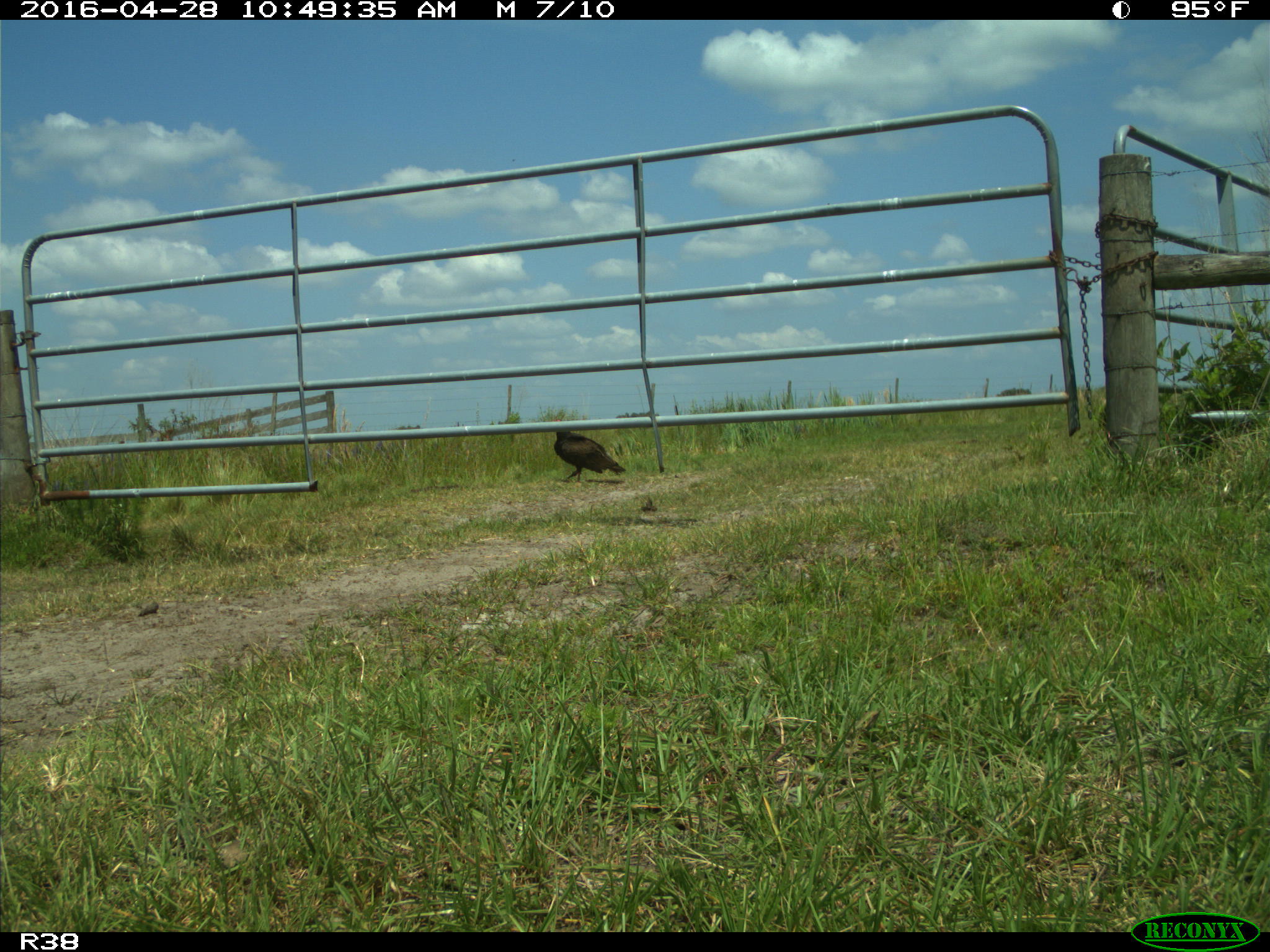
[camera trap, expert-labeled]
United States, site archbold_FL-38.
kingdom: Animalia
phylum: Chordata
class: Aves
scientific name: Aves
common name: birds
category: unidentified bird